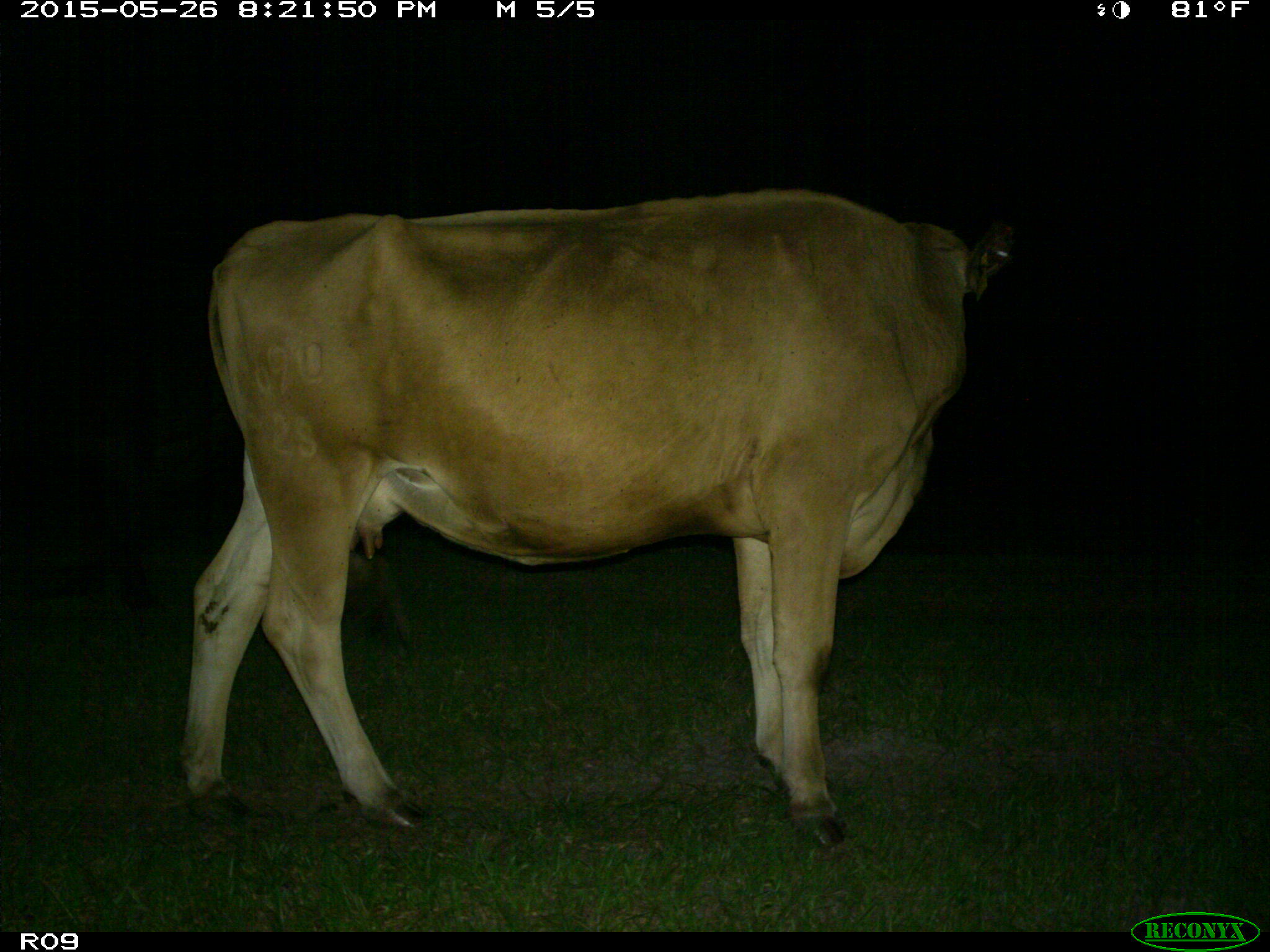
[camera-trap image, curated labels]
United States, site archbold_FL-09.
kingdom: Animalia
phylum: Chordata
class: Mammalia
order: Artiodactyla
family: Bovidae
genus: Bos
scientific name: Bos taurus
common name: domestic cow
Bos taurus (domestic cow).